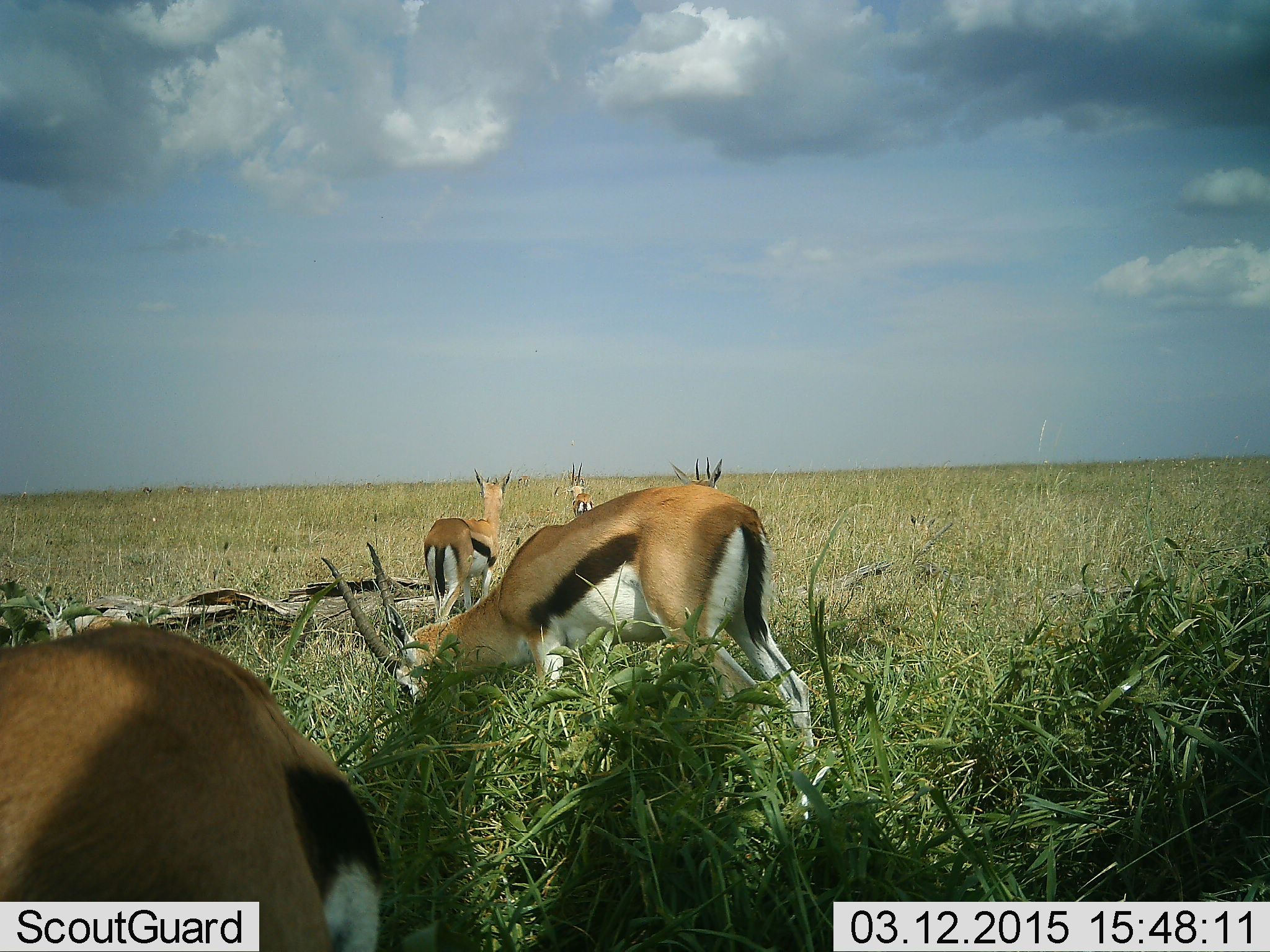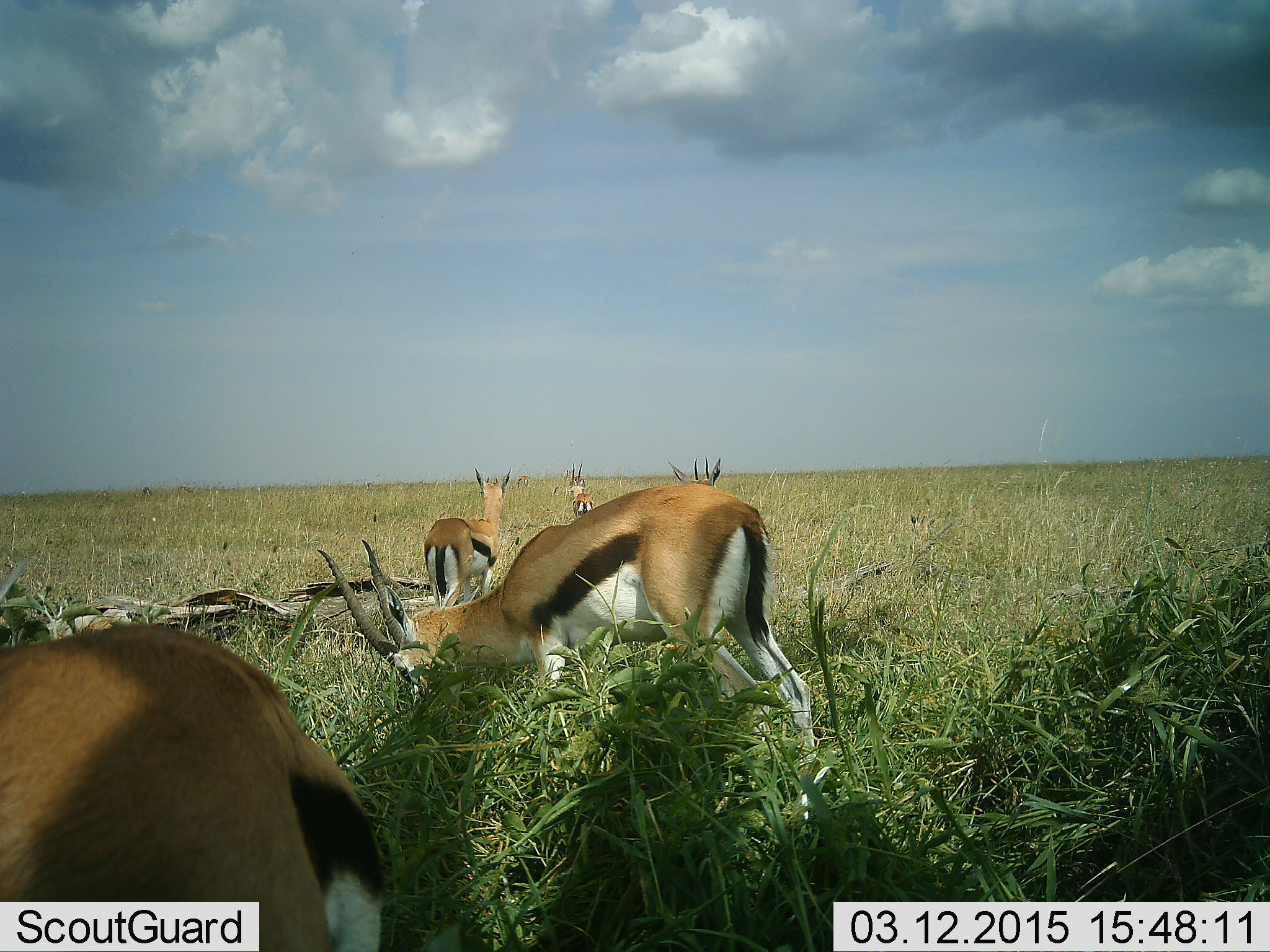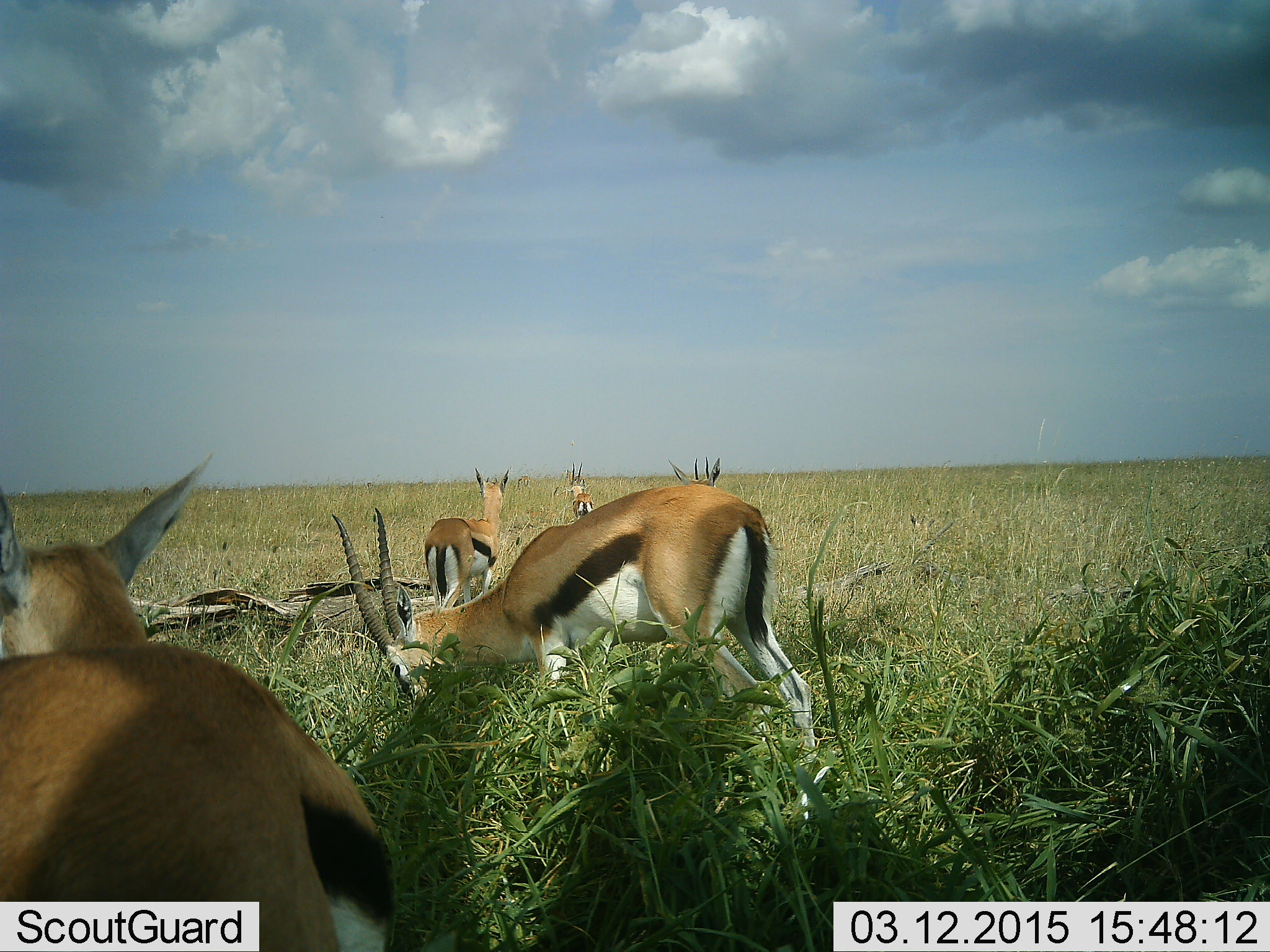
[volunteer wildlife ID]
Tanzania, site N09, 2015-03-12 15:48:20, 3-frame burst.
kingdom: Animalia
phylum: Chordata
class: Mammalia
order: Artiodactyla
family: Bovidae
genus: Eudorcas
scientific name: Eudorcas thomsonii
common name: thomson's gazelle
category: gazellethomsons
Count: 5.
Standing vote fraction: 60%.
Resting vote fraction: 10%.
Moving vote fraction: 10%.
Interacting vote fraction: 0%.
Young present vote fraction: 0%.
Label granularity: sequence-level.